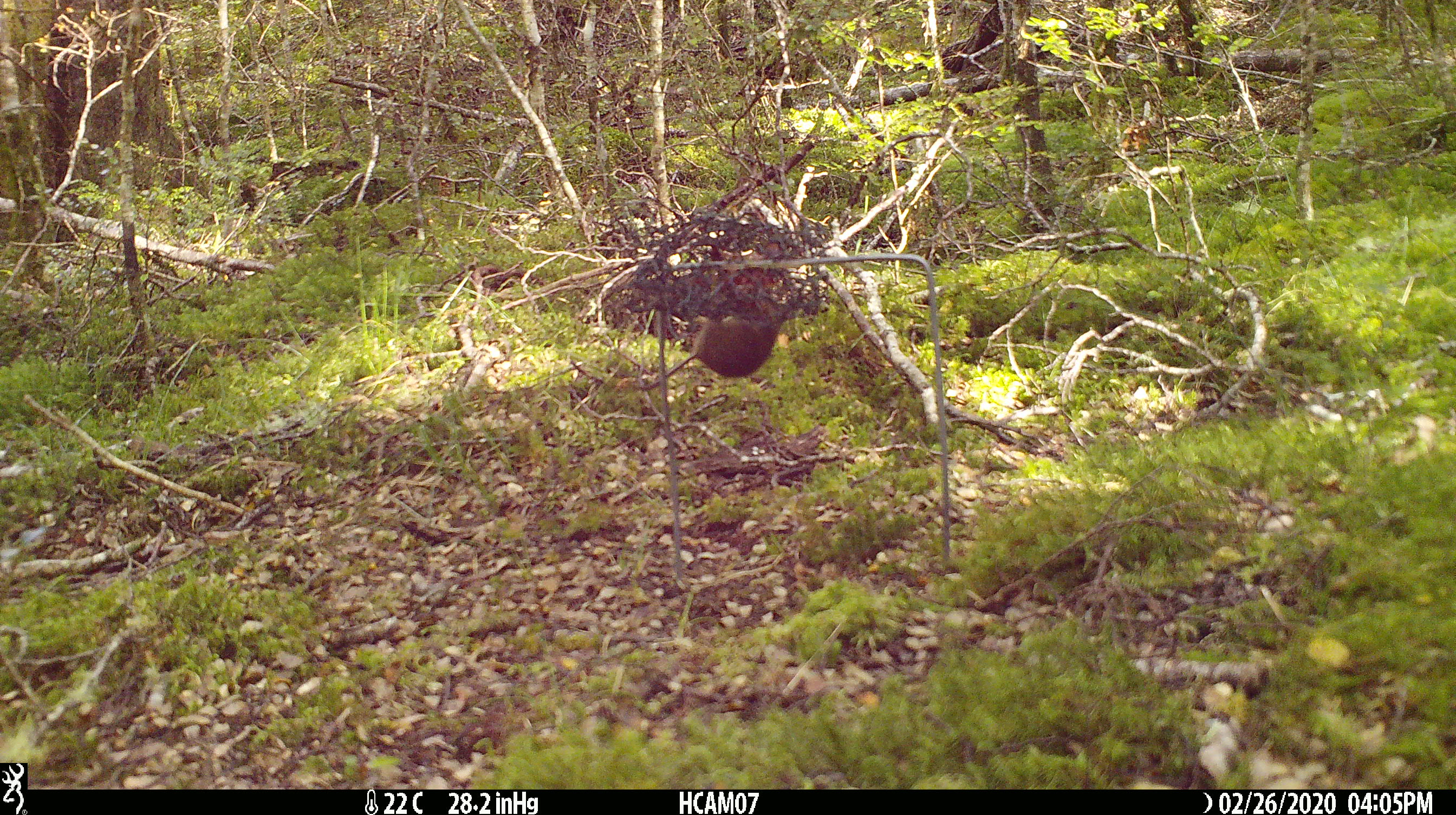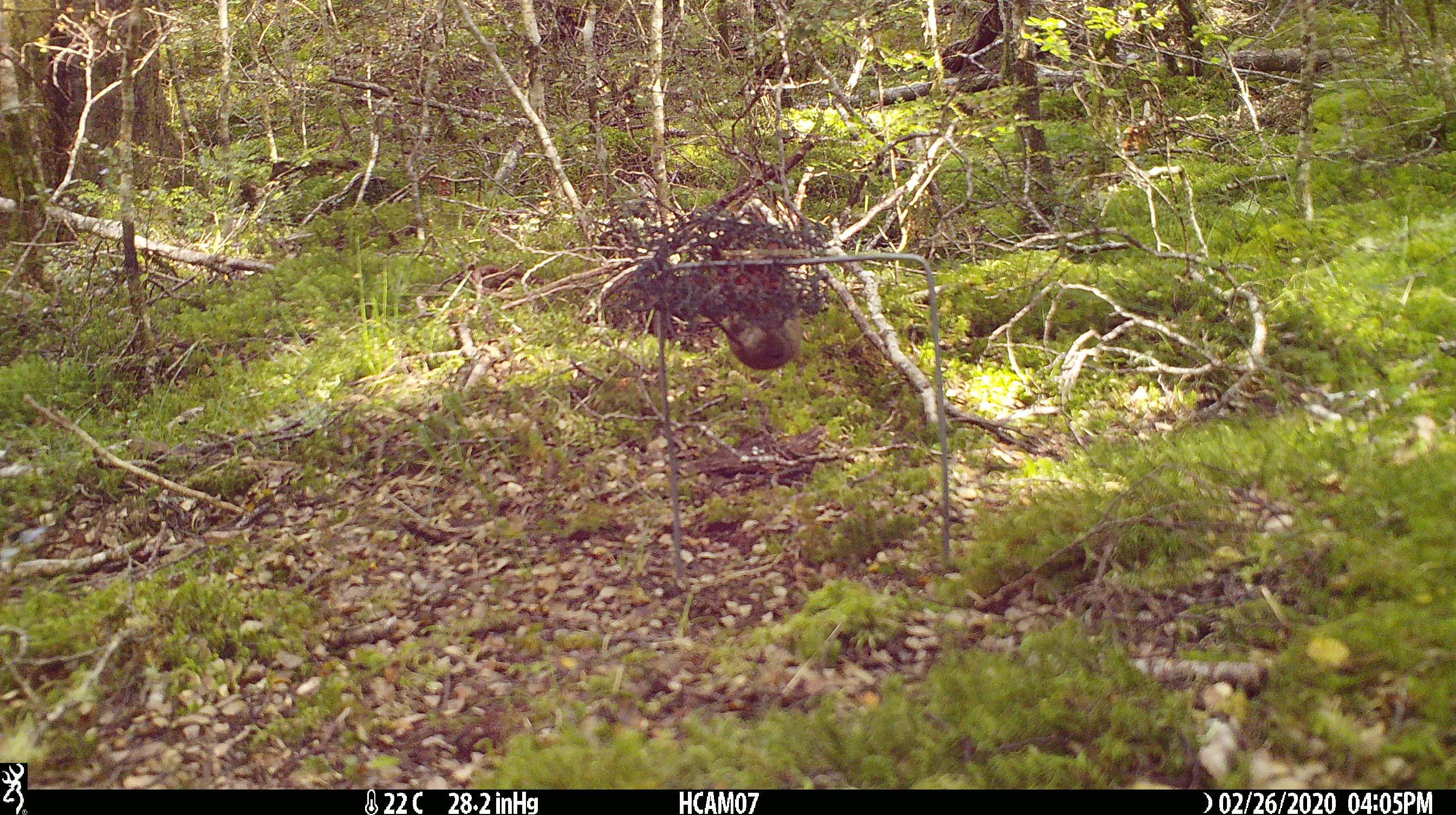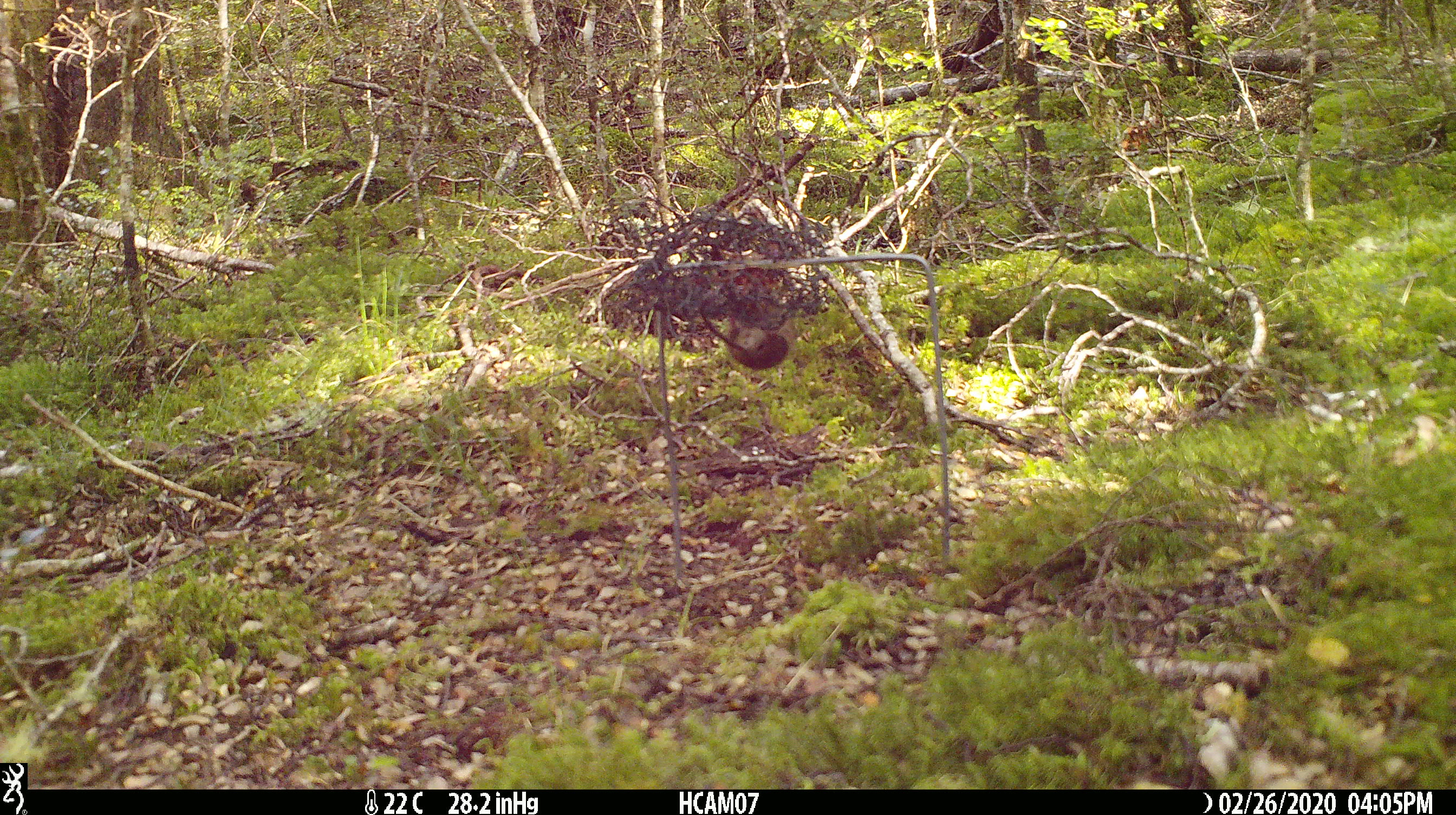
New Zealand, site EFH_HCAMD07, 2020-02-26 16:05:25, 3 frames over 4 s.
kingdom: Animalia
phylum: Chordata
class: Mammalia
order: Rodentia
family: Muridae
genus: Mus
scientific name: Mus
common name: mouse